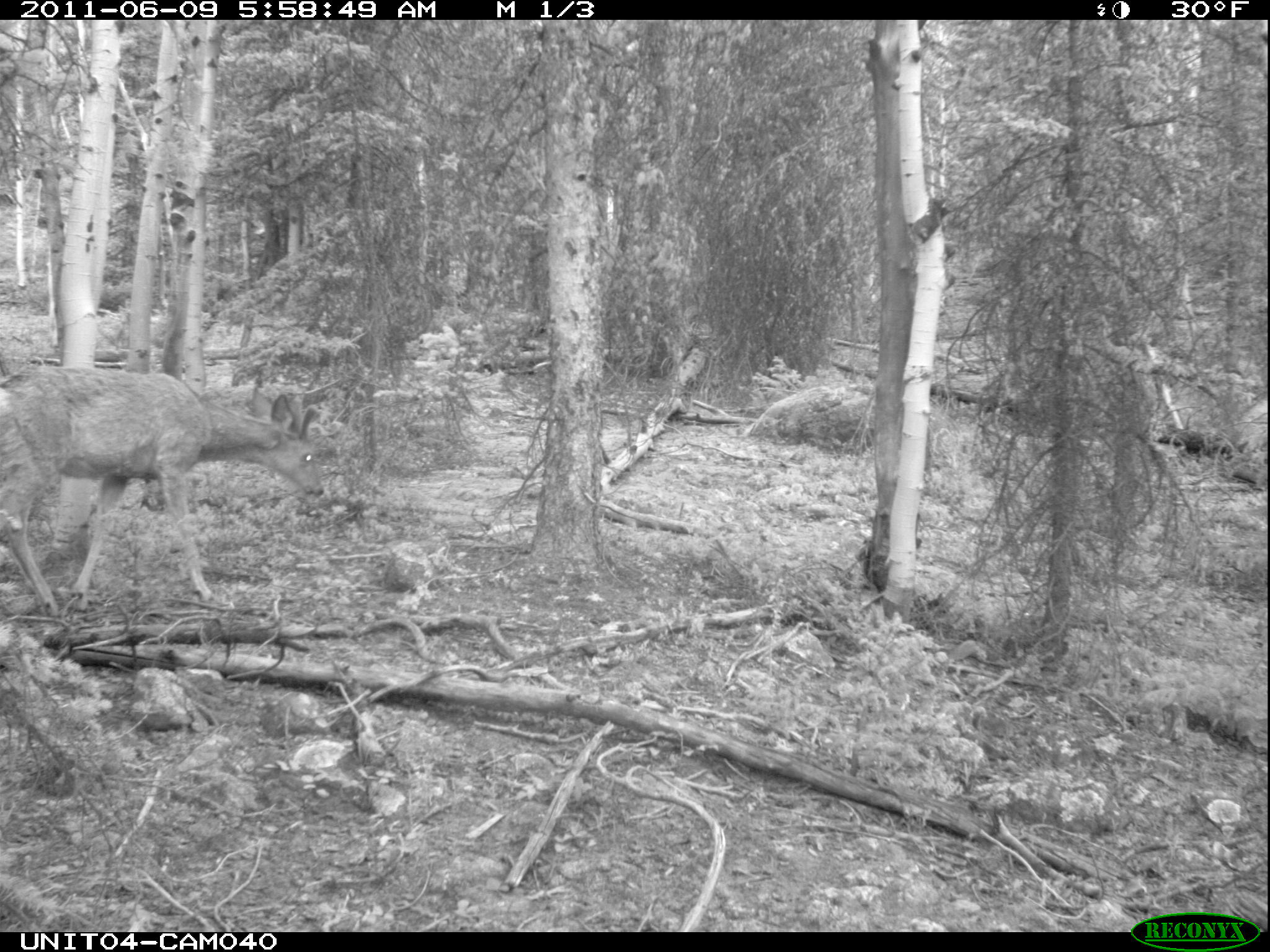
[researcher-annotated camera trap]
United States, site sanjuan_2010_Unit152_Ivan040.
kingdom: Animalia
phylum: Chordata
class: Mammalia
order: Artiodactyla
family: Cervidae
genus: Odocoileus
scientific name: Odocoileus hemionus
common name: mule deer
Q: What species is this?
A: Odocoileus hemionus (mule deer).